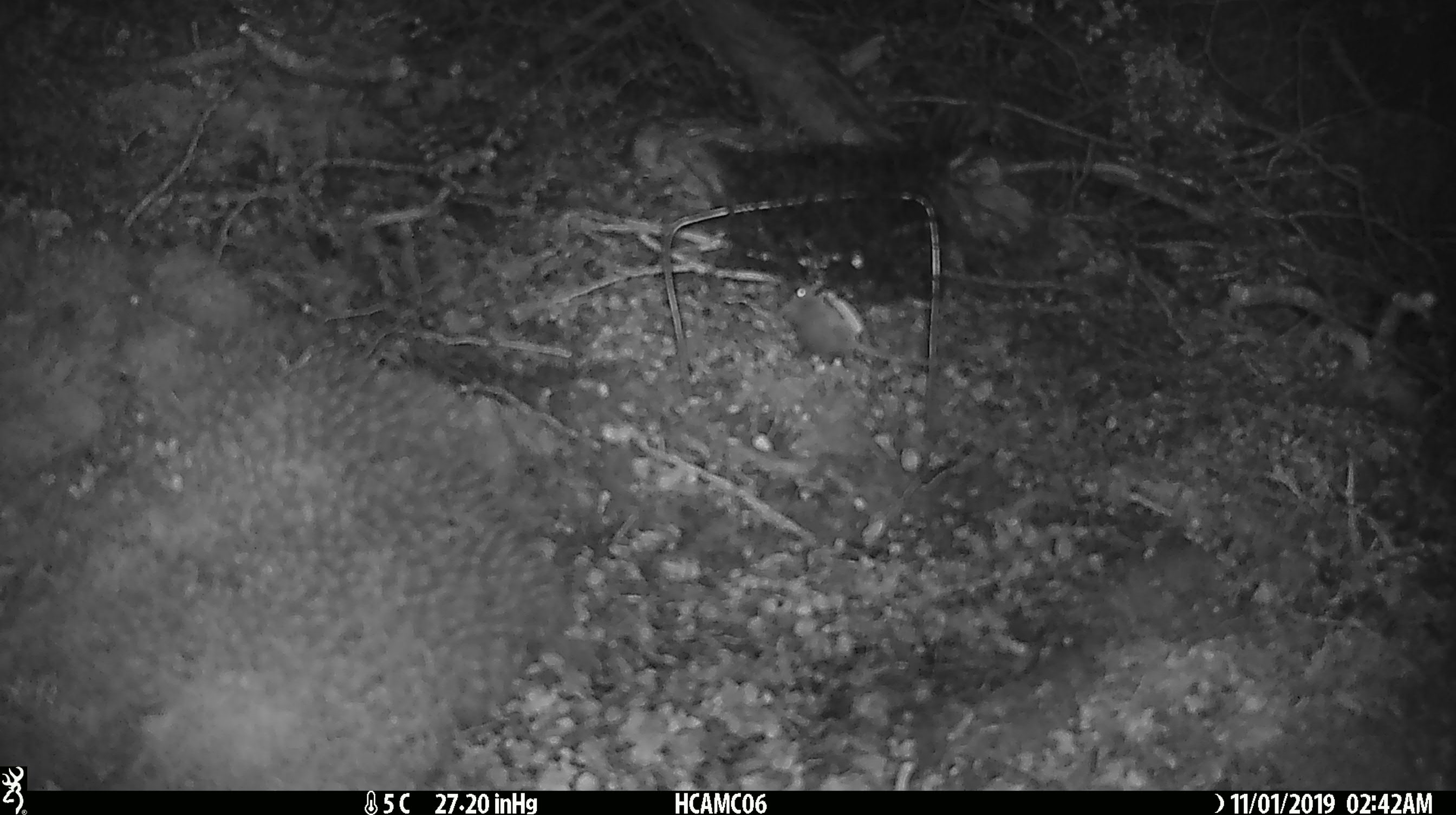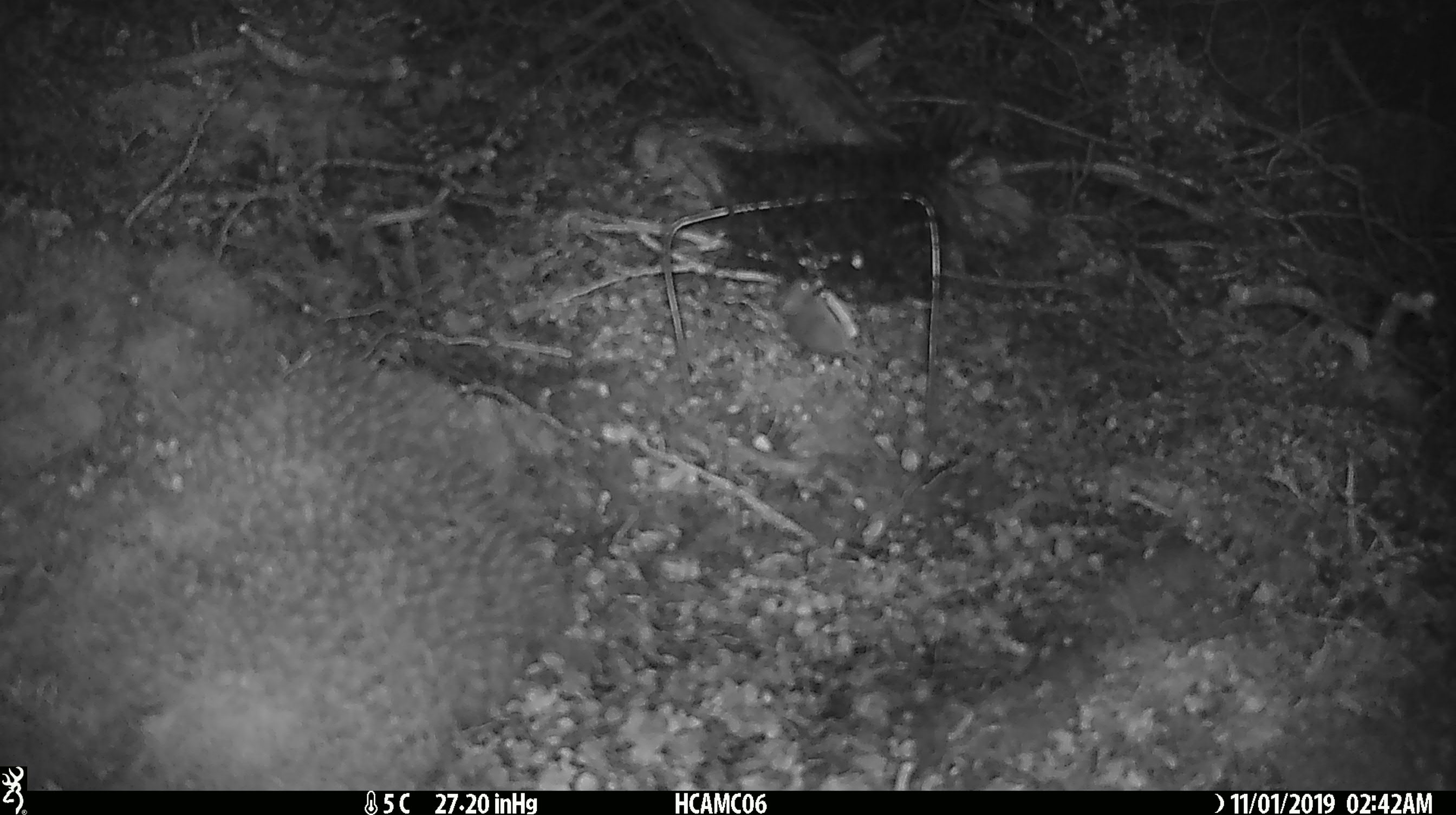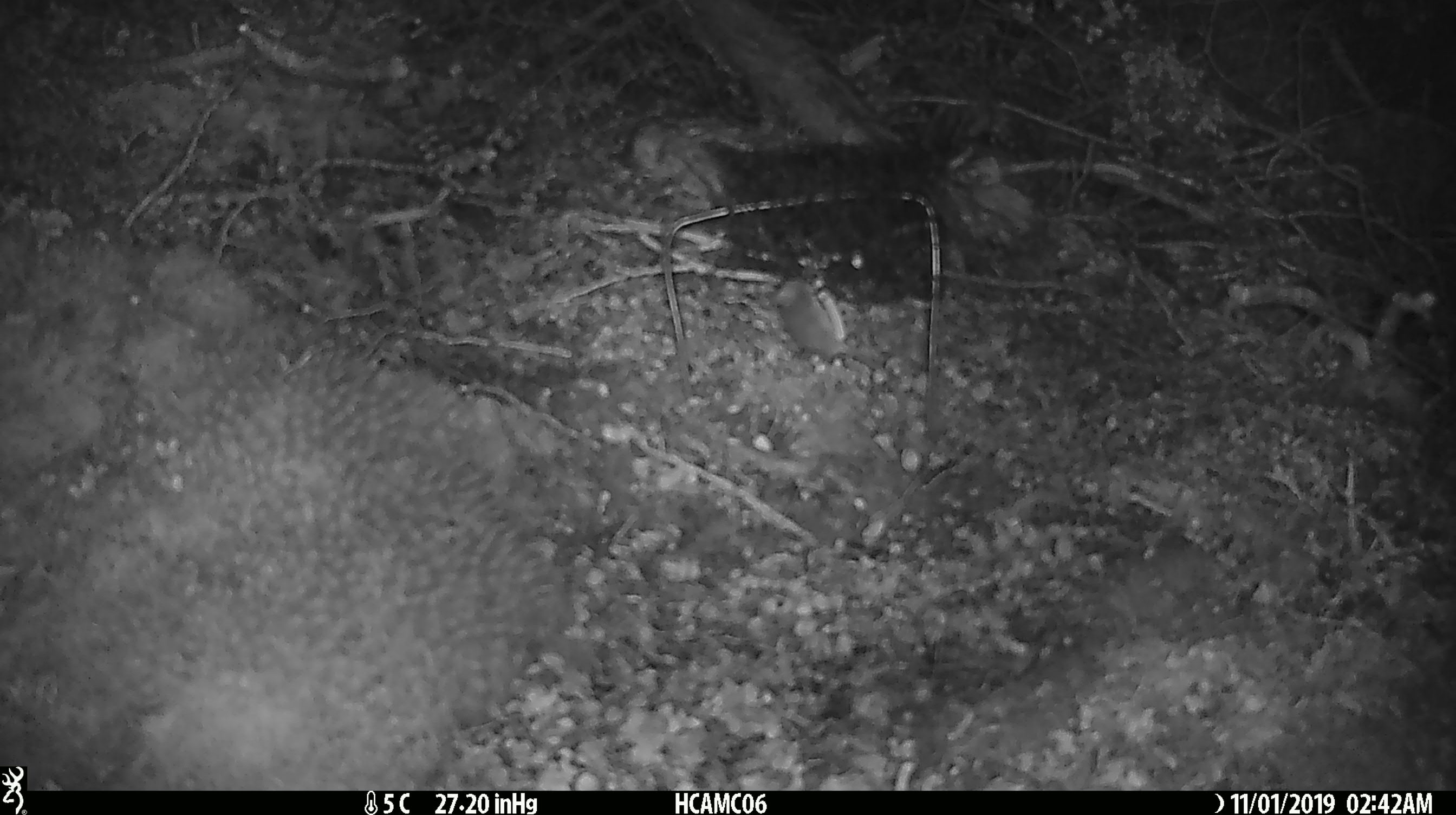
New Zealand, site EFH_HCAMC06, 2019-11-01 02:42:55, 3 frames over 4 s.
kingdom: Animalia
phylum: Chordata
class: Mammalia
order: Rodentia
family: Muridae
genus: Mus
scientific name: Mus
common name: mouse